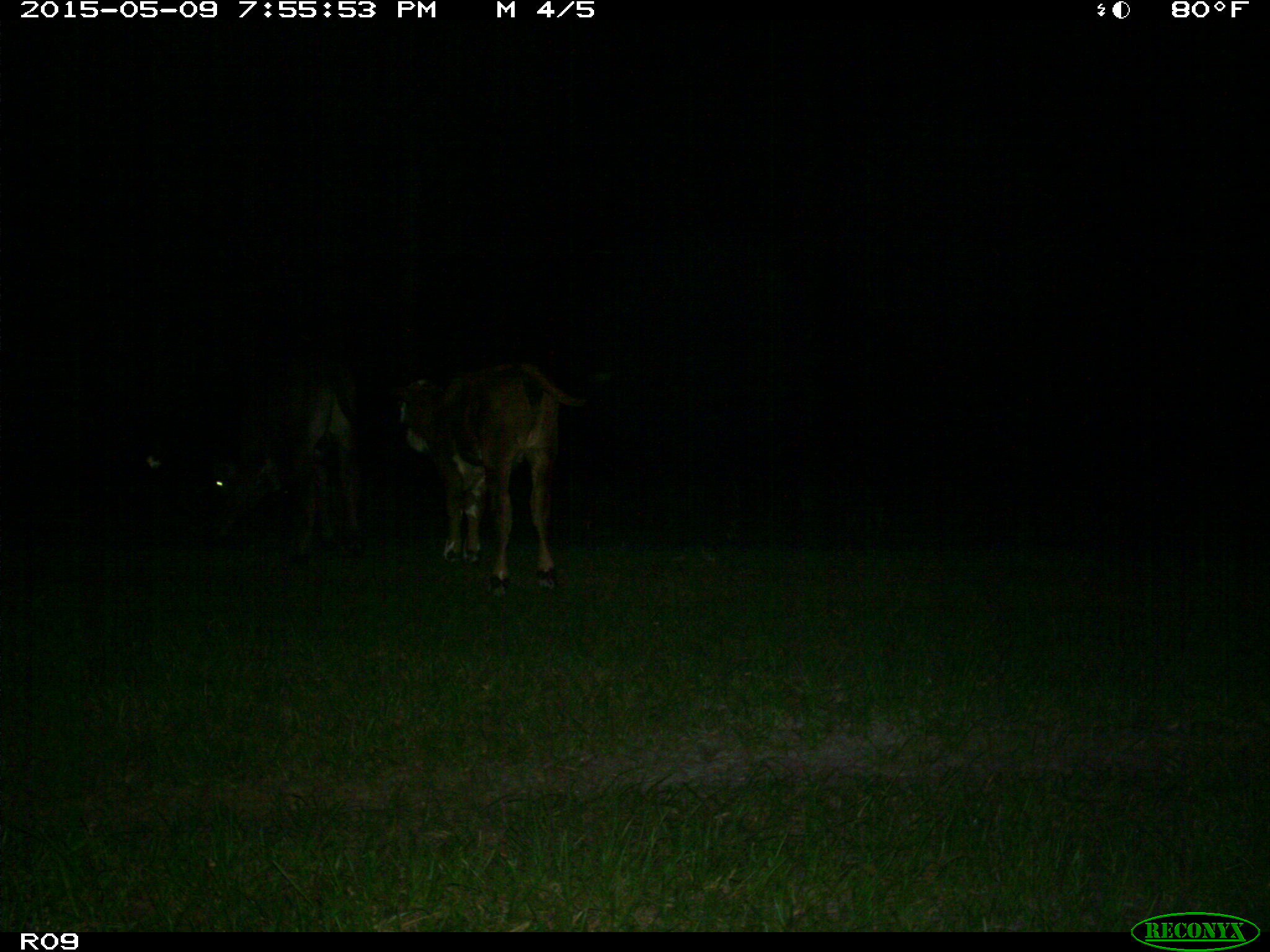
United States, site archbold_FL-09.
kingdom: Animalia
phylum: Chordata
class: Mammalia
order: Artiodactyla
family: Bovidae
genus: Bos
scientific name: Bos taurus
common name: domestic cow